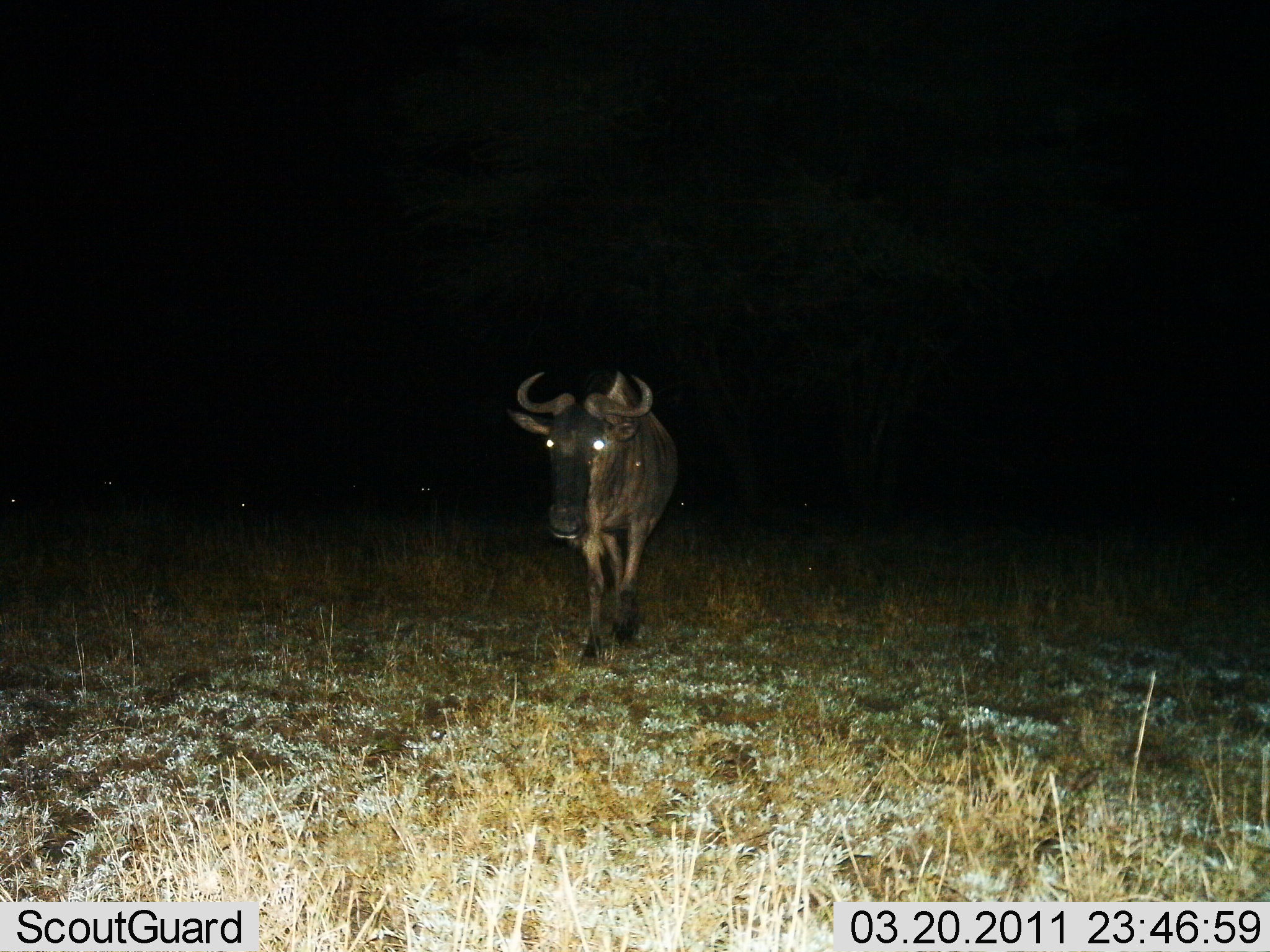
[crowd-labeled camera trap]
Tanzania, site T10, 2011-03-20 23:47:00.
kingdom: Animalia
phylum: Chordata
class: Mammalia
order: Artiodactyla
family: Bovidae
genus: Connochaetes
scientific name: Connochaetes taurinus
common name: blue wildebeest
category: wildebeest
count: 1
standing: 36%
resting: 0%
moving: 73%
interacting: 0%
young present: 0%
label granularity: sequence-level